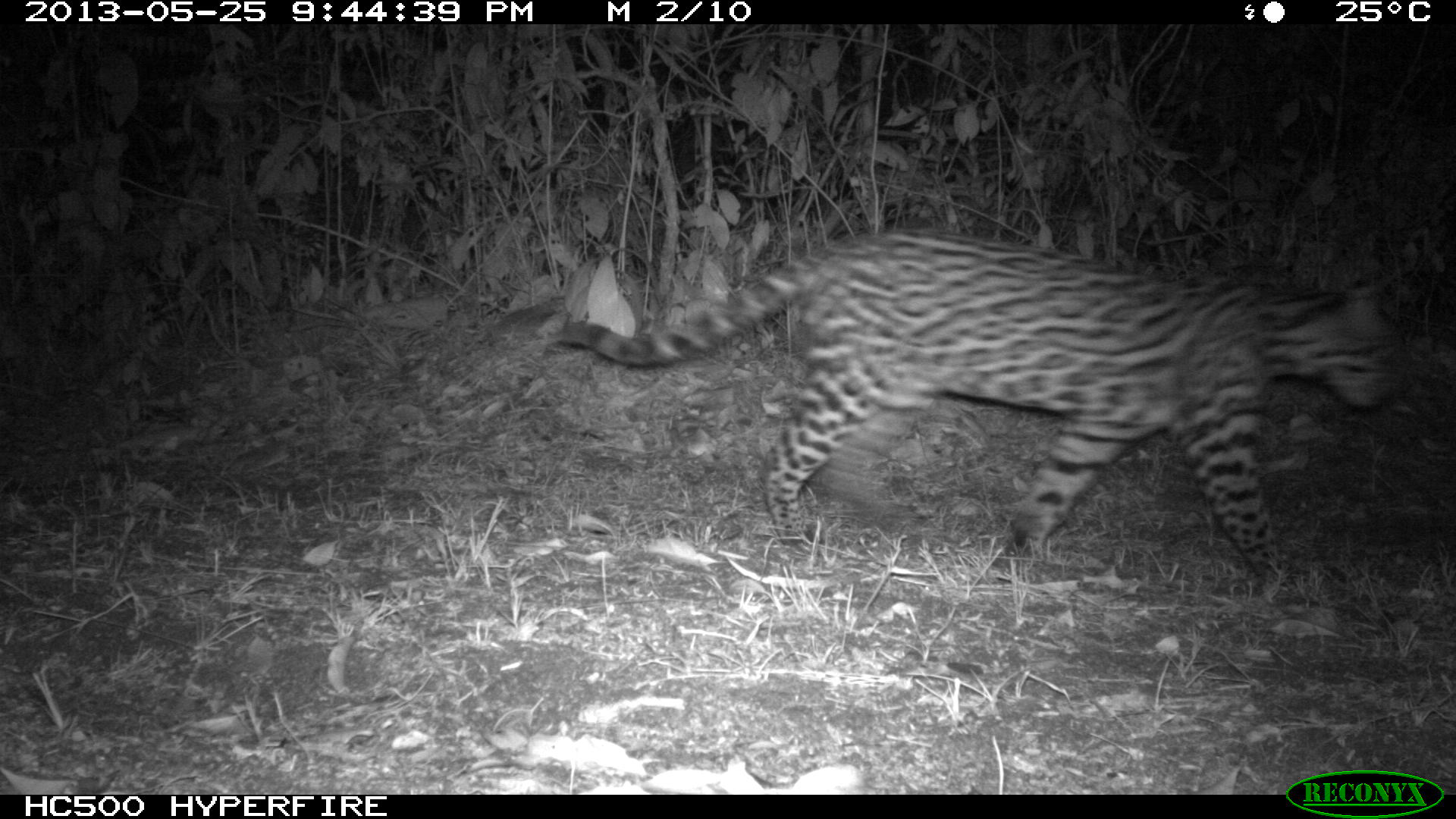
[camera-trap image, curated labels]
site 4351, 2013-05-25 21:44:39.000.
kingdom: Animalia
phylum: Chordata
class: Mammalia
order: Carnivora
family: Felidae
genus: Leopardus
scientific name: Leopardus pardalis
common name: ocelot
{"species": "Leopardus pardalis (ocelot)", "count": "1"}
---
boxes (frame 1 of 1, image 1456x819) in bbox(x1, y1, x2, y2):
leopardus pardalis: bbox(556, 226, 1413, 579)